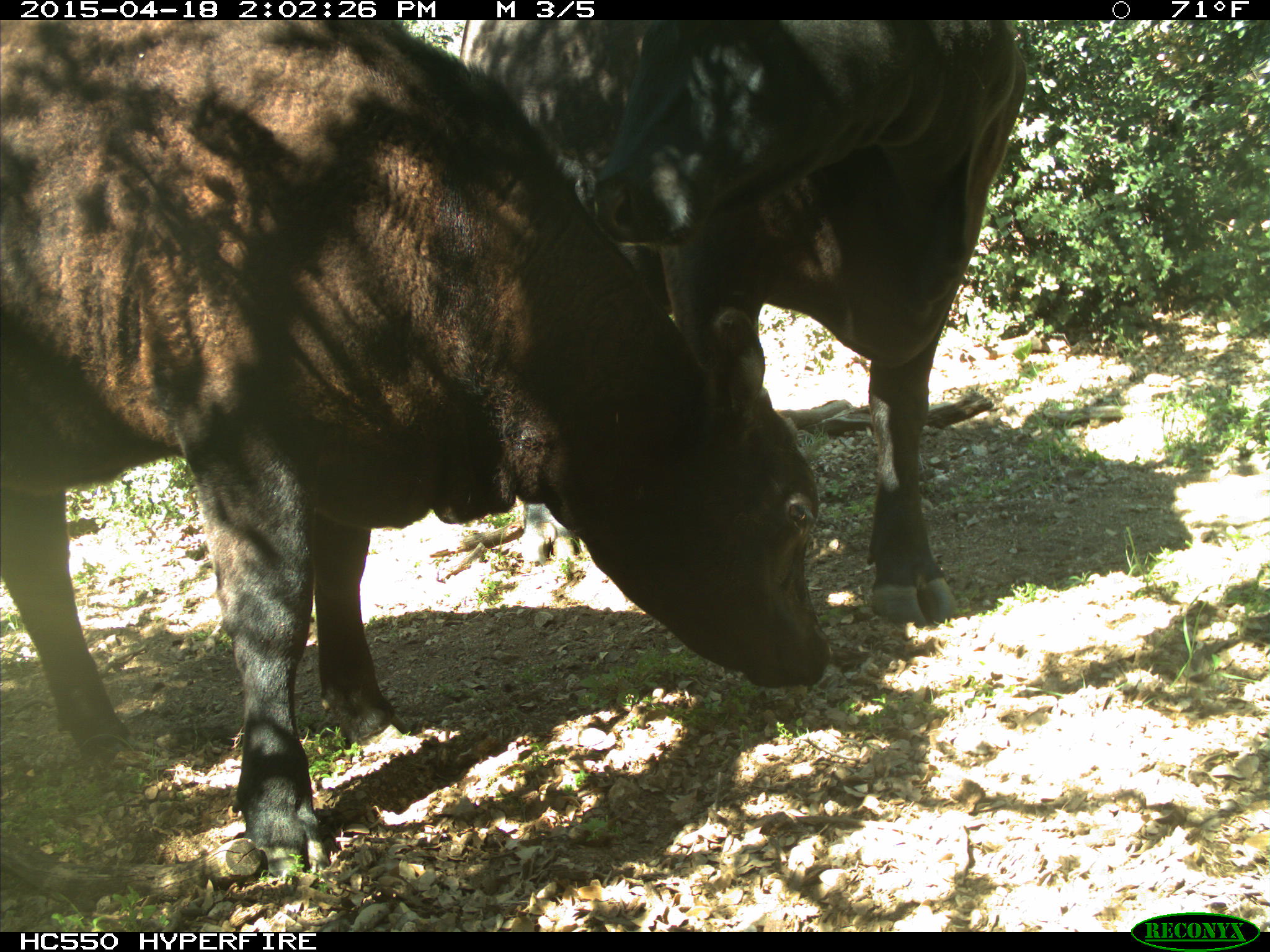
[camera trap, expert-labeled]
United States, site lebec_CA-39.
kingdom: Animalia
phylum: Chordata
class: Mammalia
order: Artiodactyla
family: Bovidae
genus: Bos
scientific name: Bos taurus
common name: domestic cow